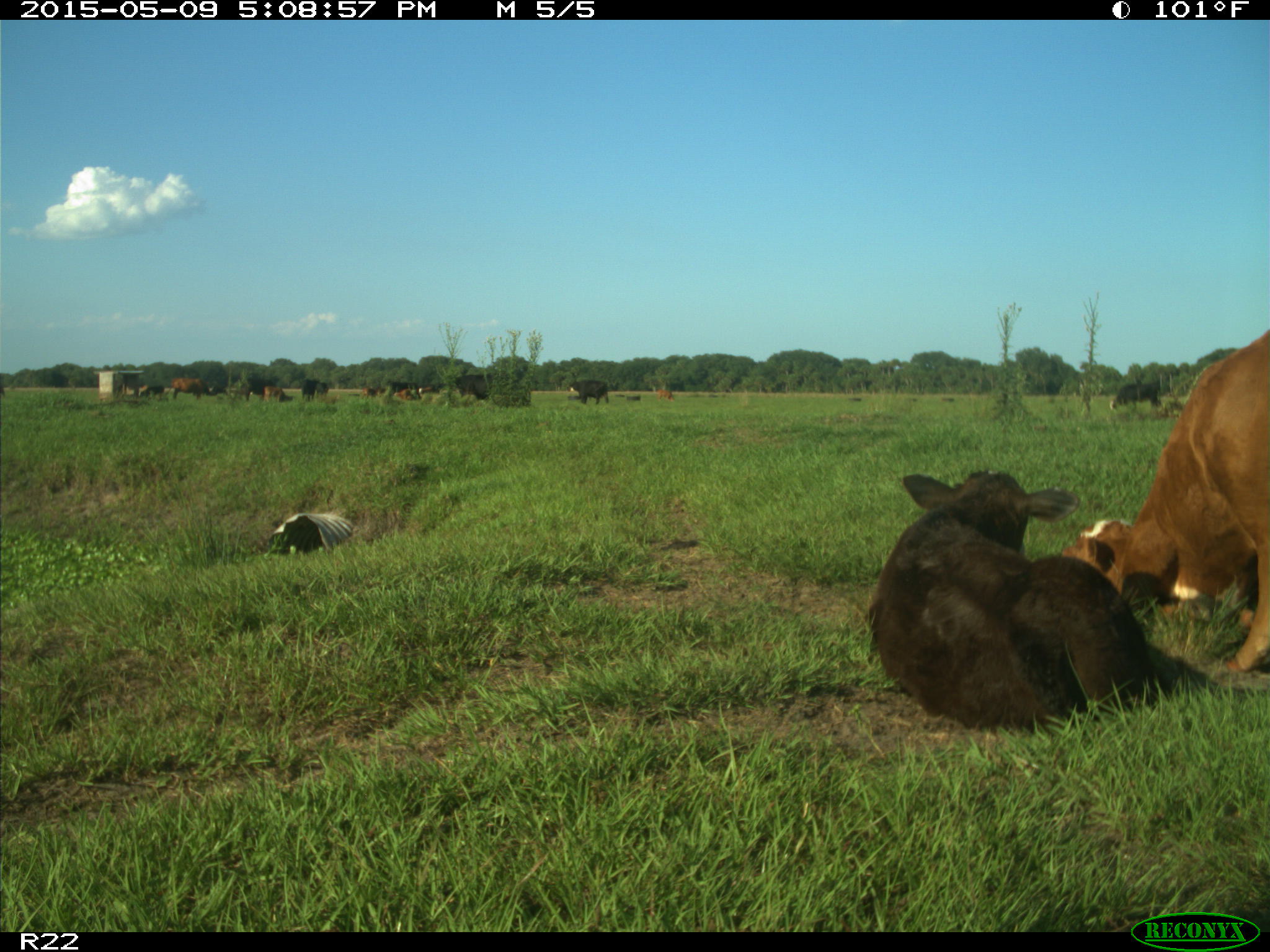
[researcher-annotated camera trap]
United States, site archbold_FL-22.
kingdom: Animalia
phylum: Chordata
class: Mammalia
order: Artiodactyla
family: Bovidae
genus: Bos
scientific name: Bos taurus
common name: domestic cow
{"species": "Bos taurus (domestic cow)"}